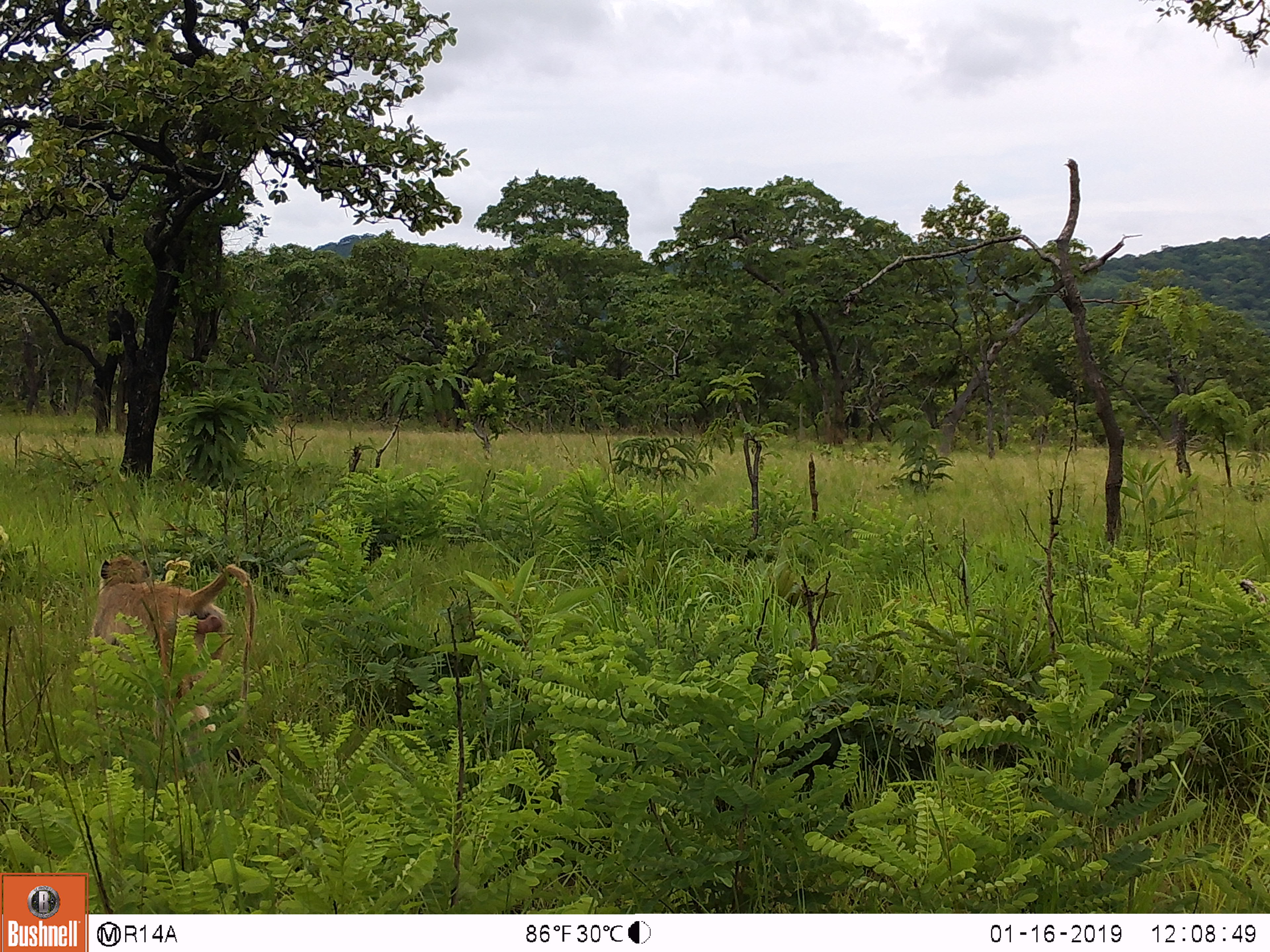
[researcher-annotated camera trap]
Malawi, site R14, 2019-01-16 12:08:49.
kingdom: Animalia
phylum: Chordata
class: Mammalia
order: Primates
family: Cercopithecidae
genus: Papio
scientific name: Papio cynocephalus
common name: yellow baboon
Yellow baboon (Papio cynocephalus), count 1.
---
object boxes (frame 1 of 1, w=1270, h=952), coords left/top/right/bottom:
yellow baboon: 88/535/260/688